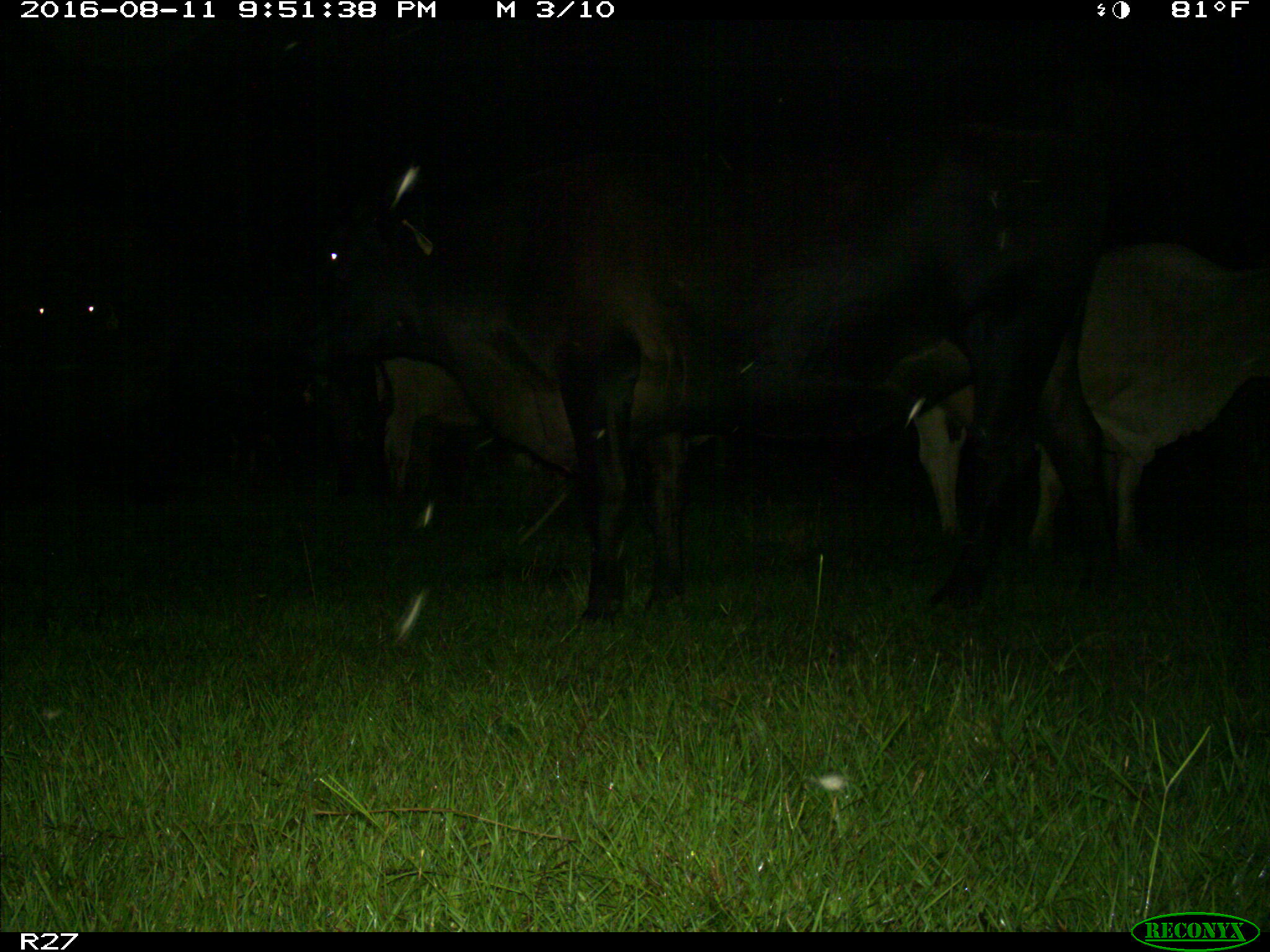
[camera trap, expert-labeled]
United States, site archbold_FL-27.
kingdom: Animalia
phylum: Chordata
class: Mammalia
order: Artiodactyla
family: Bovidae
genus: Bos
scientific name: Bos taurus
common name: domestic cow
Bos taurus (domestic cow).